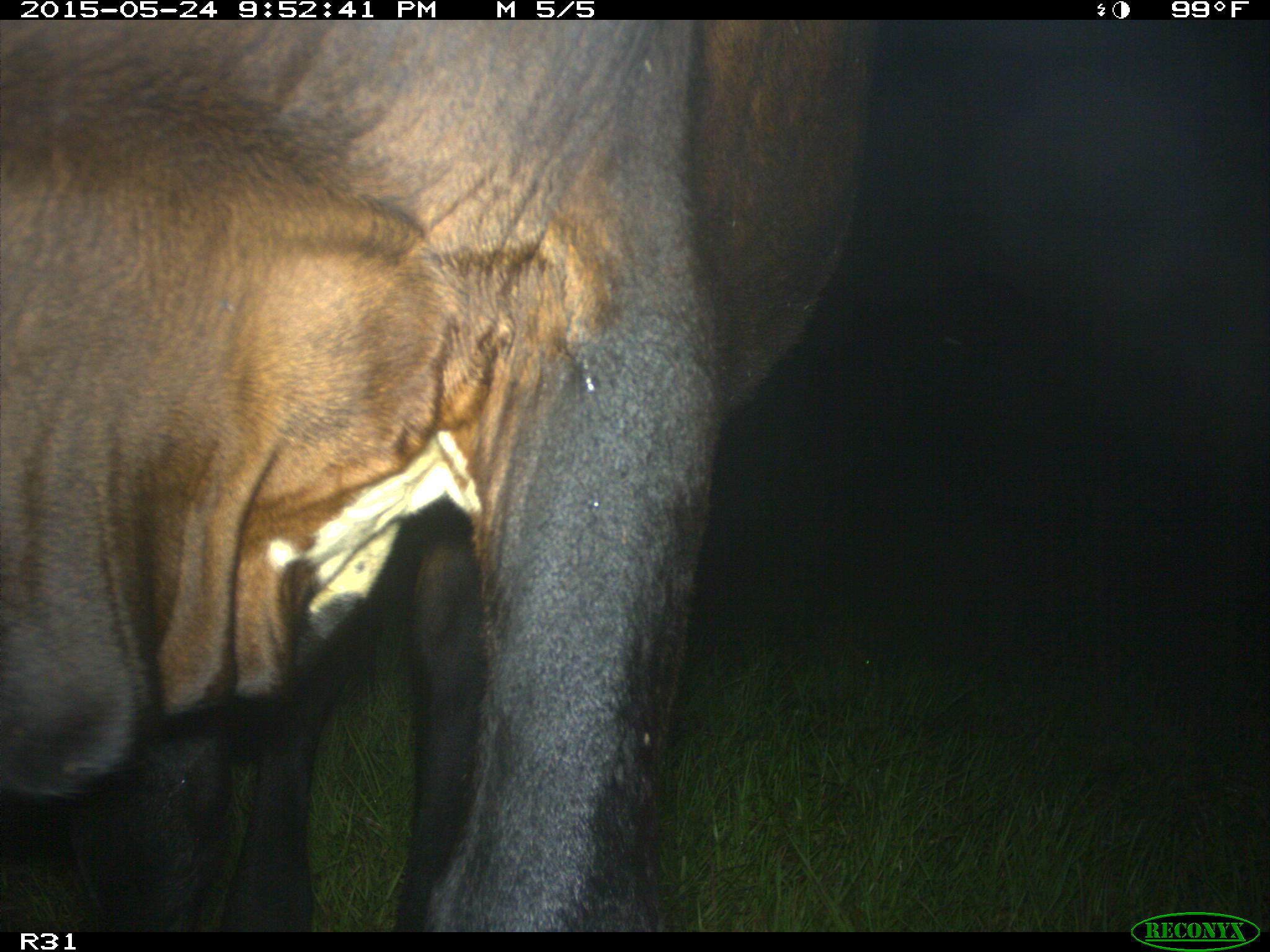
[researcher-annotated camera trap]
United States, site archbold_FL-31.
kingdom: Animalia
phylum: Chordata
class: Mammalia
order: Artiodactyla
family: Bovidae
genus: Bos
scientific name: Bos taurus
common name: domestic cow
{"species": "Bos taurus (domestic cow)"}